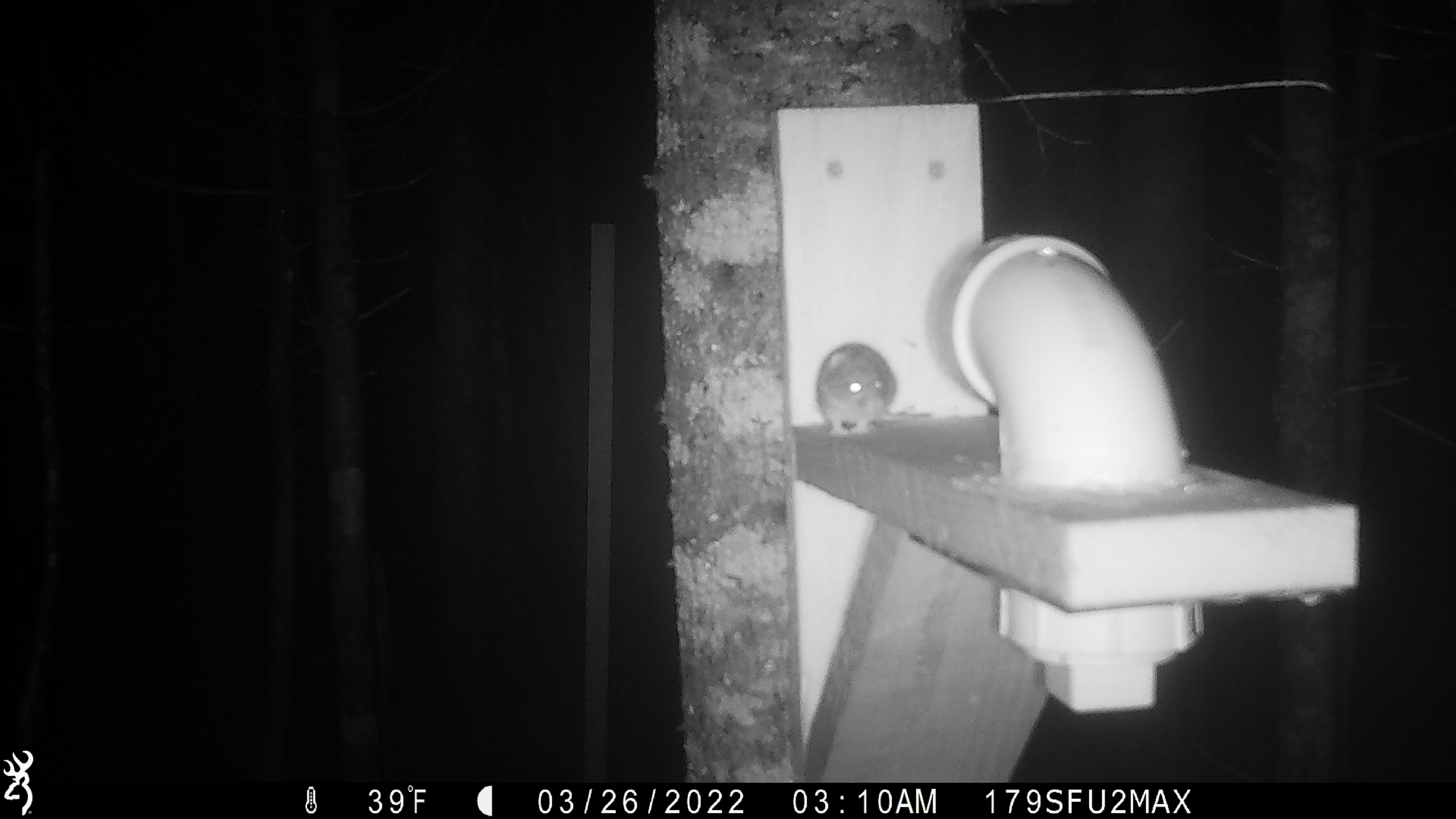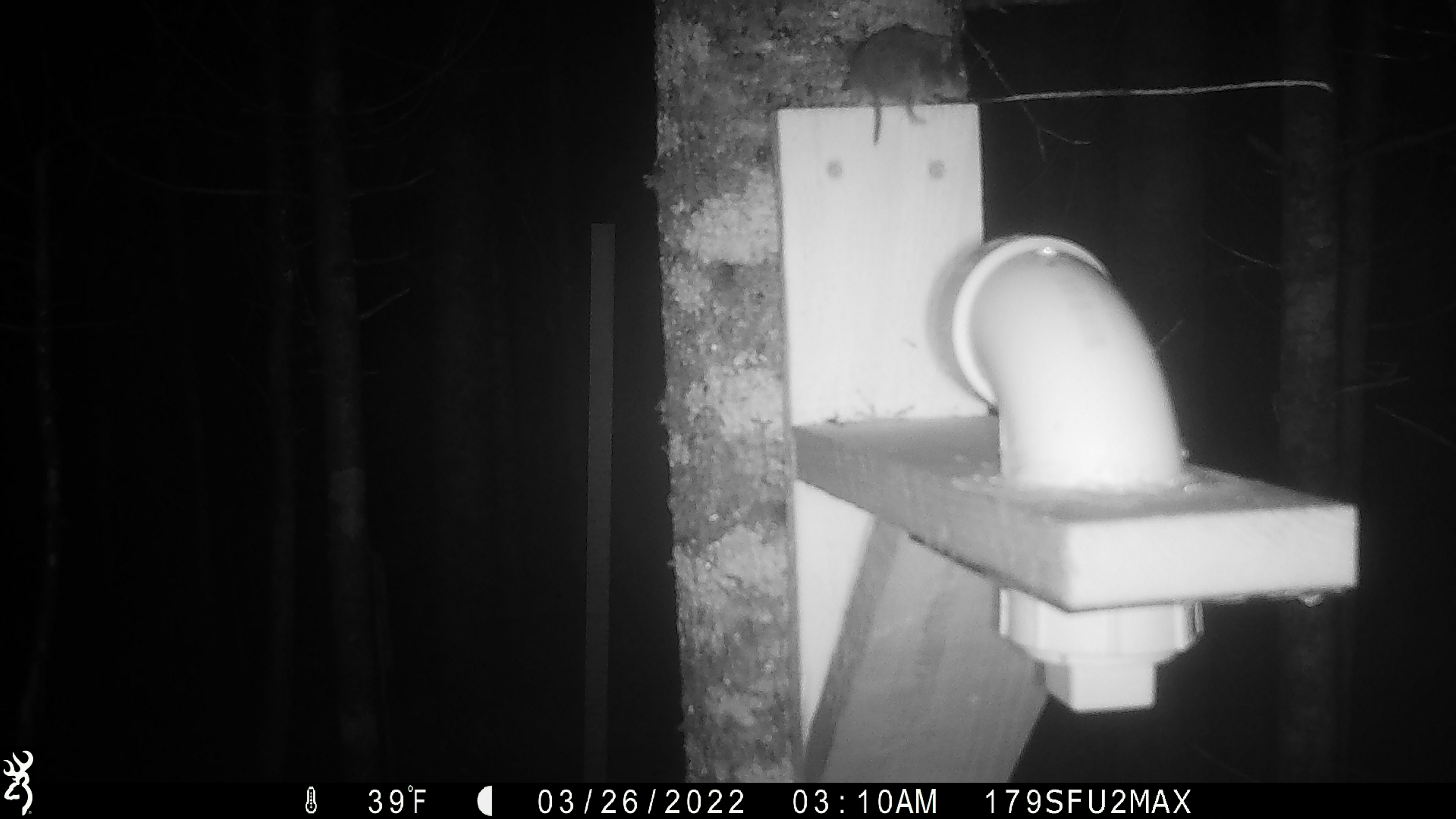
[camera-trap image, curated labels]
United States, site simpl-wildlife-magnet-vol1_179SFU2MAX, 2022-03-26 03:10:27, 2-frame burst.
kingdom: Animalia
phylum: Chordata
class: Mammalia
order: Rodentia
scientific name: Rodentia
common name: mouse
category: mouse sp.